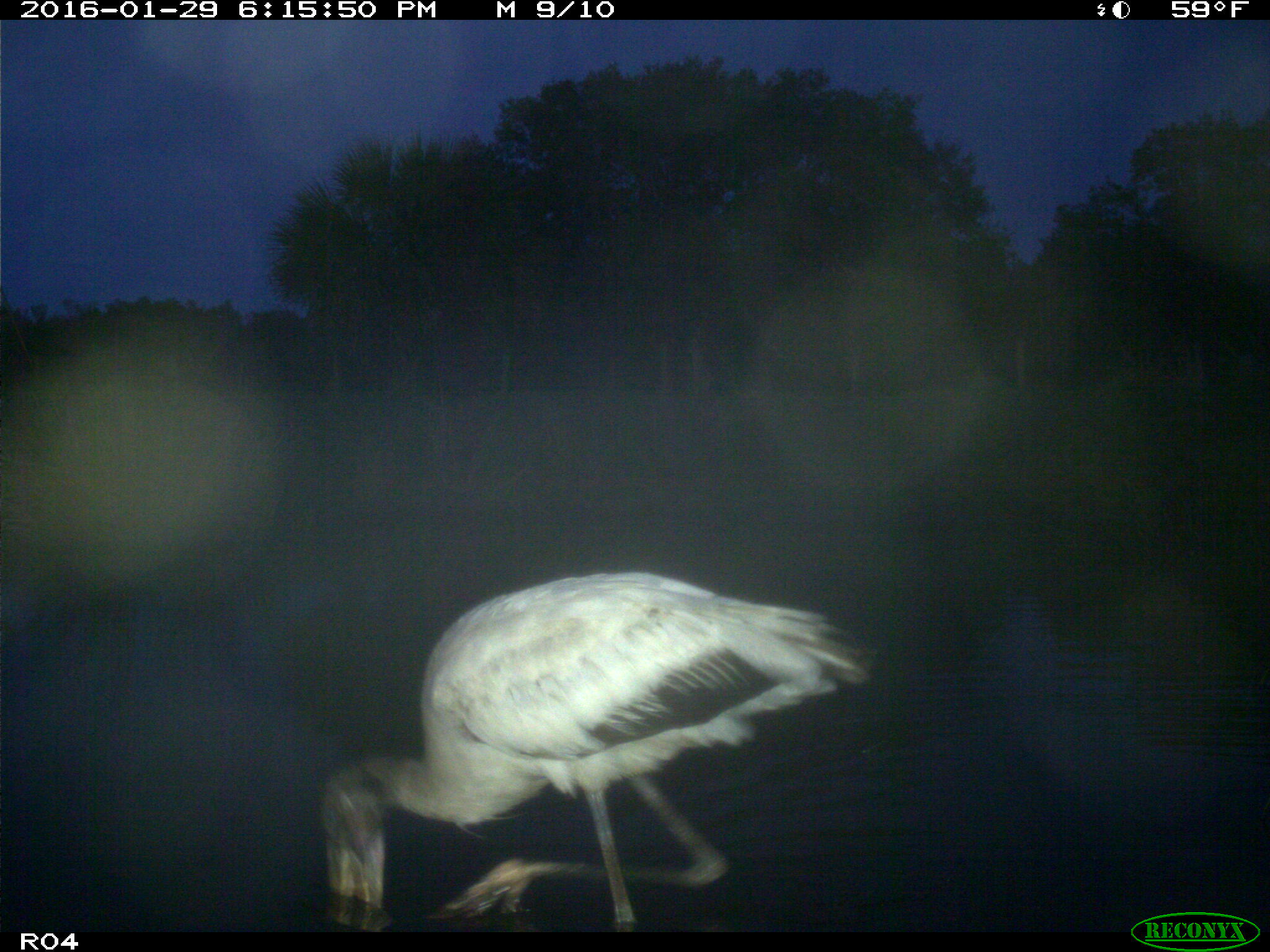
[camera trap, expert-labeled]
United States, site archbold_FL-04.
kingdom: Animalia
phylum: Chordata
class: Aves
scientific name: Aves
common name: birds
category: unidentified bird